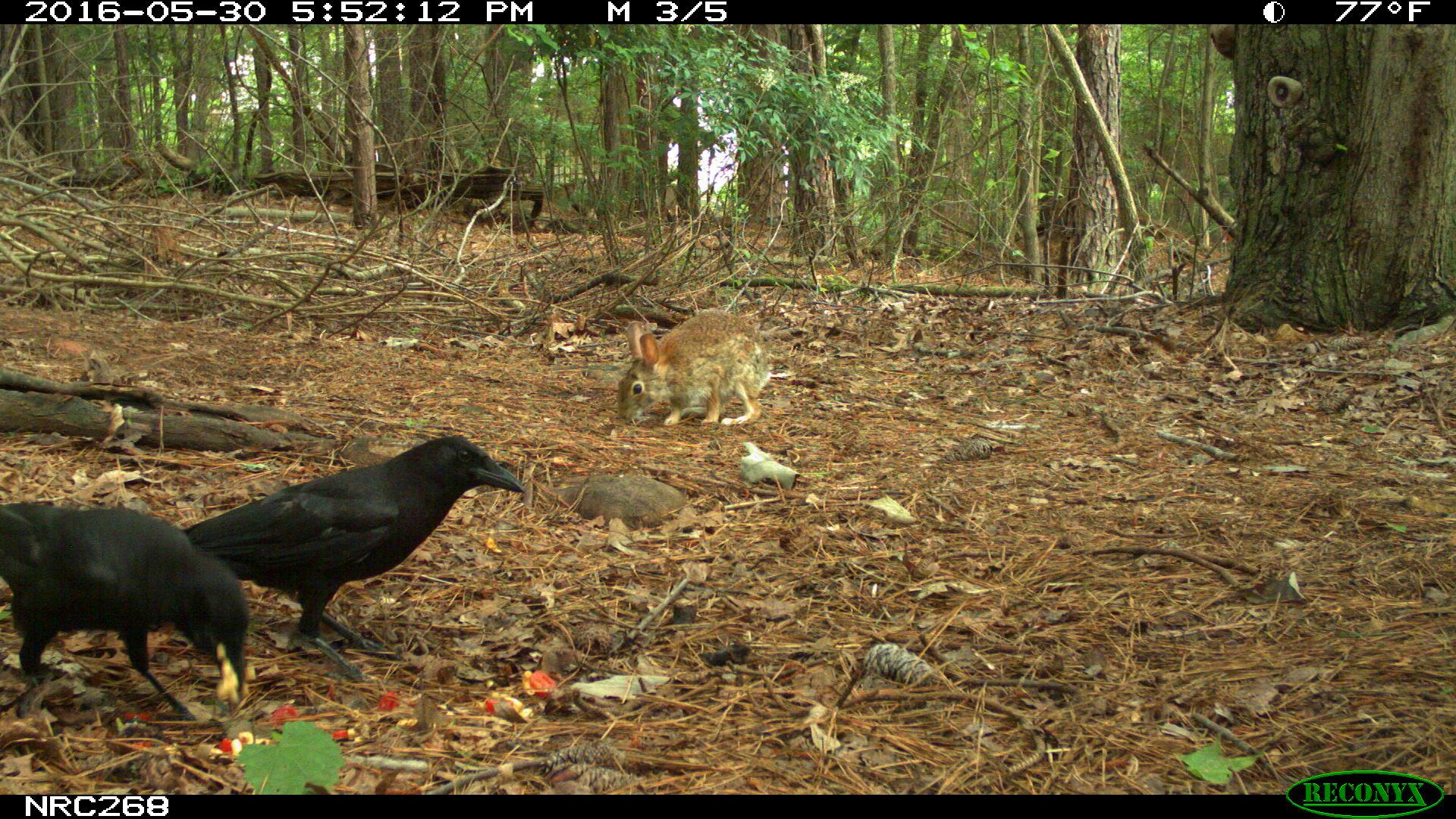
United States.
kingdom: Animalia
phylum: Chordata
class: Aves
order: Passeriformes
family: Corvidae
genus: Corvus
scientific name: Corvus brachyrhynchos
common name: american crow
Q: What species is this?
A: American Crow (Corvus brachyrhynchos).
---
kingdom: Animalia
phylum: Chordata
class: Mammalia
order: Lagomorpha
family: Leporidae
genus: Sylvilagus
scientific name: Sylvilagus floridanus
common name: eastern cottontail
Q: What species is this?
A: Eastern Cottontail (Sylvilagus floridanus).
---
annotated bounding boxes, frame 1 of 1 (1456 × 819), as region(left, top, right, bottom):
American Crow: region(193, 418, 527, 659); region(0, 498, 252, 712)
Eastern Cottontail: region(620, 312, 780, 422)